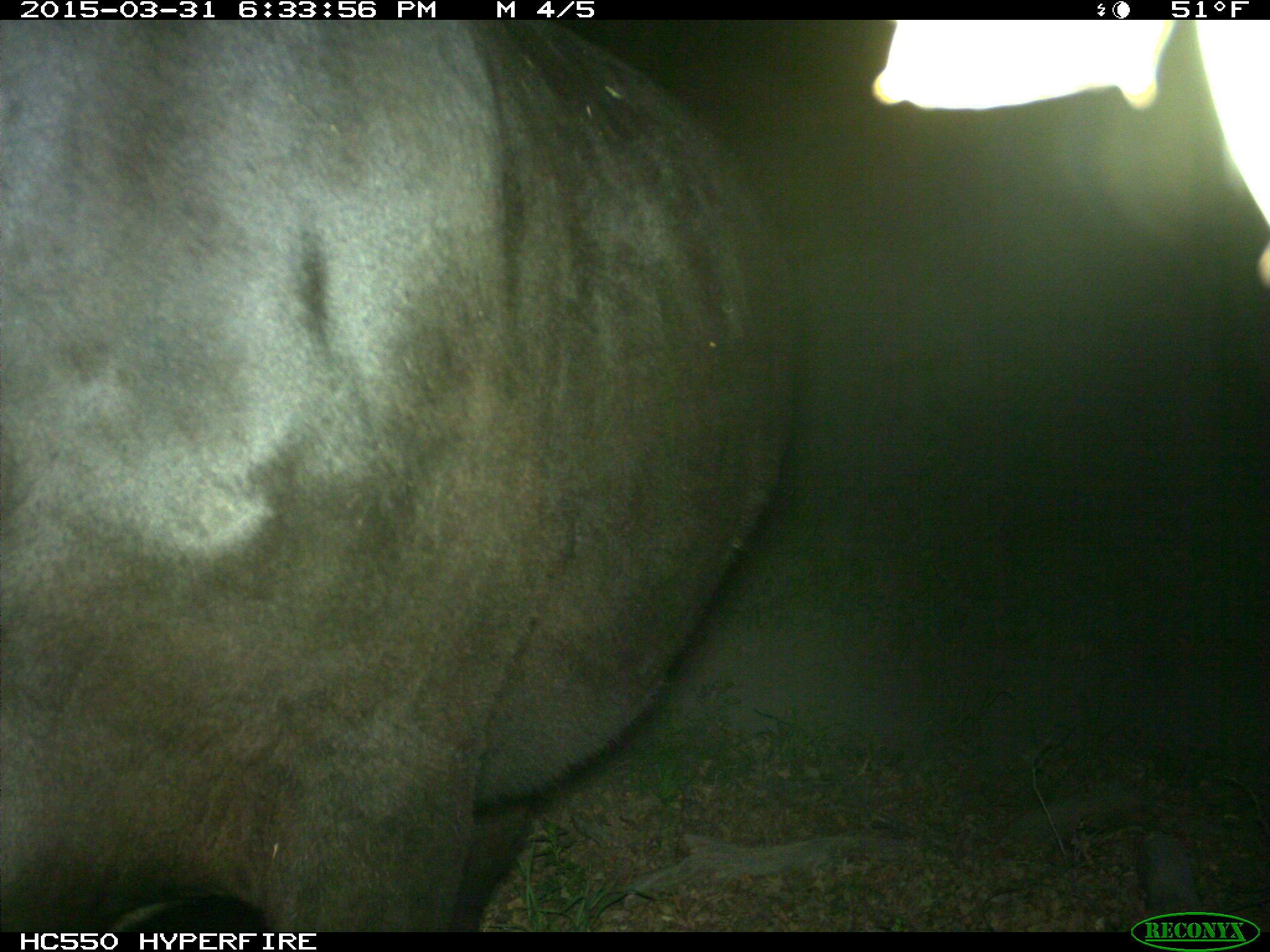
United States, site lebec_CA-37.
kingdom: Animalia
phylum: Chordata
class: Mammalia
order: Artiodactyla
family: Bovidae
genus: Bos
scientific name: Bos taurus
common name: domestic cow